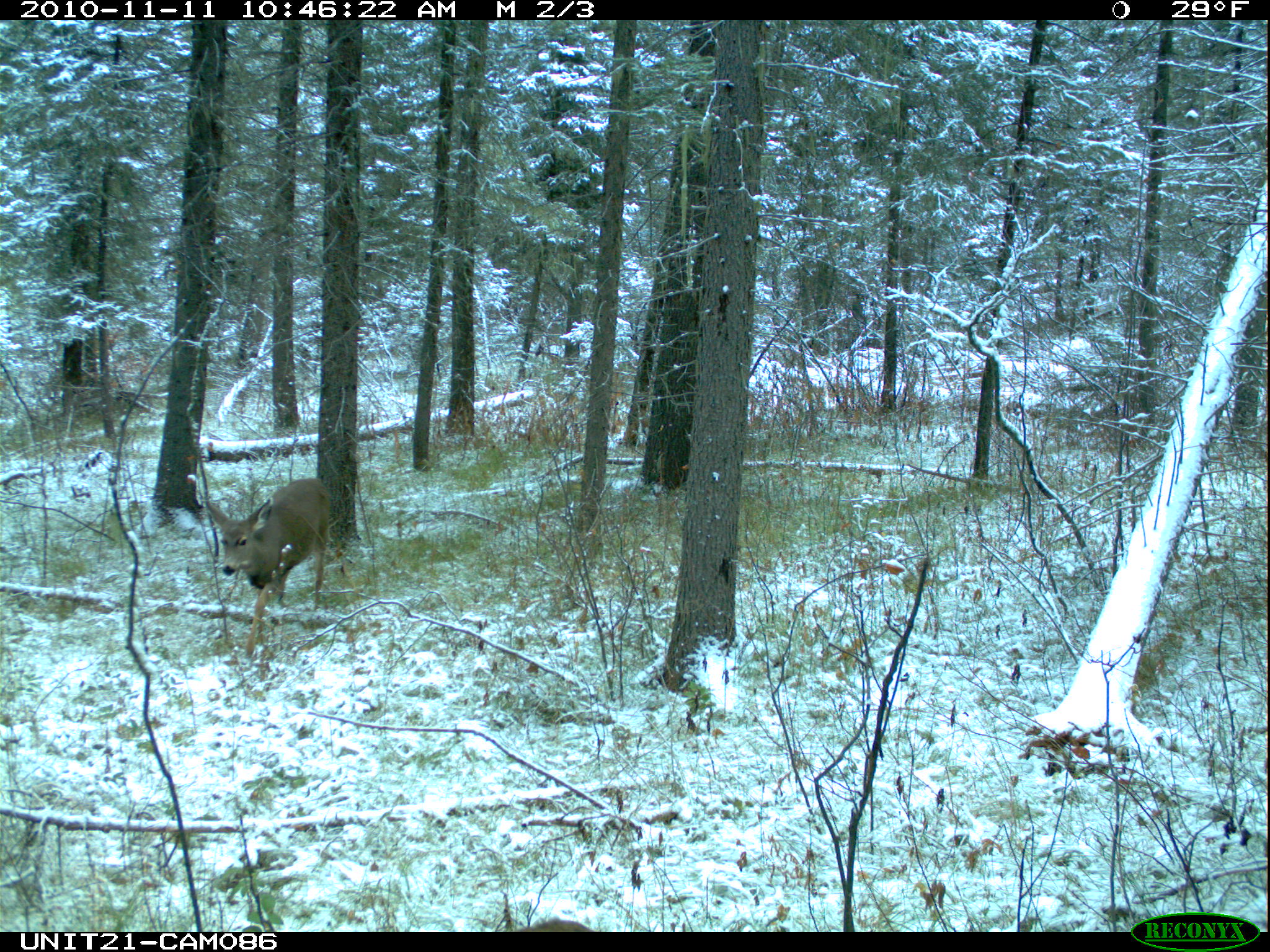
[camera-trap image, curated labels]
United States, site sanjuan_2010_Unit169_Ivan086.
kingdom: Animalia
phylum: Chordata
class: Mammalia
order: Artiodactyla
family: Cervidae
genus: Odocoileus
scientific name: Odocoileus hemionus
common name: mule deer